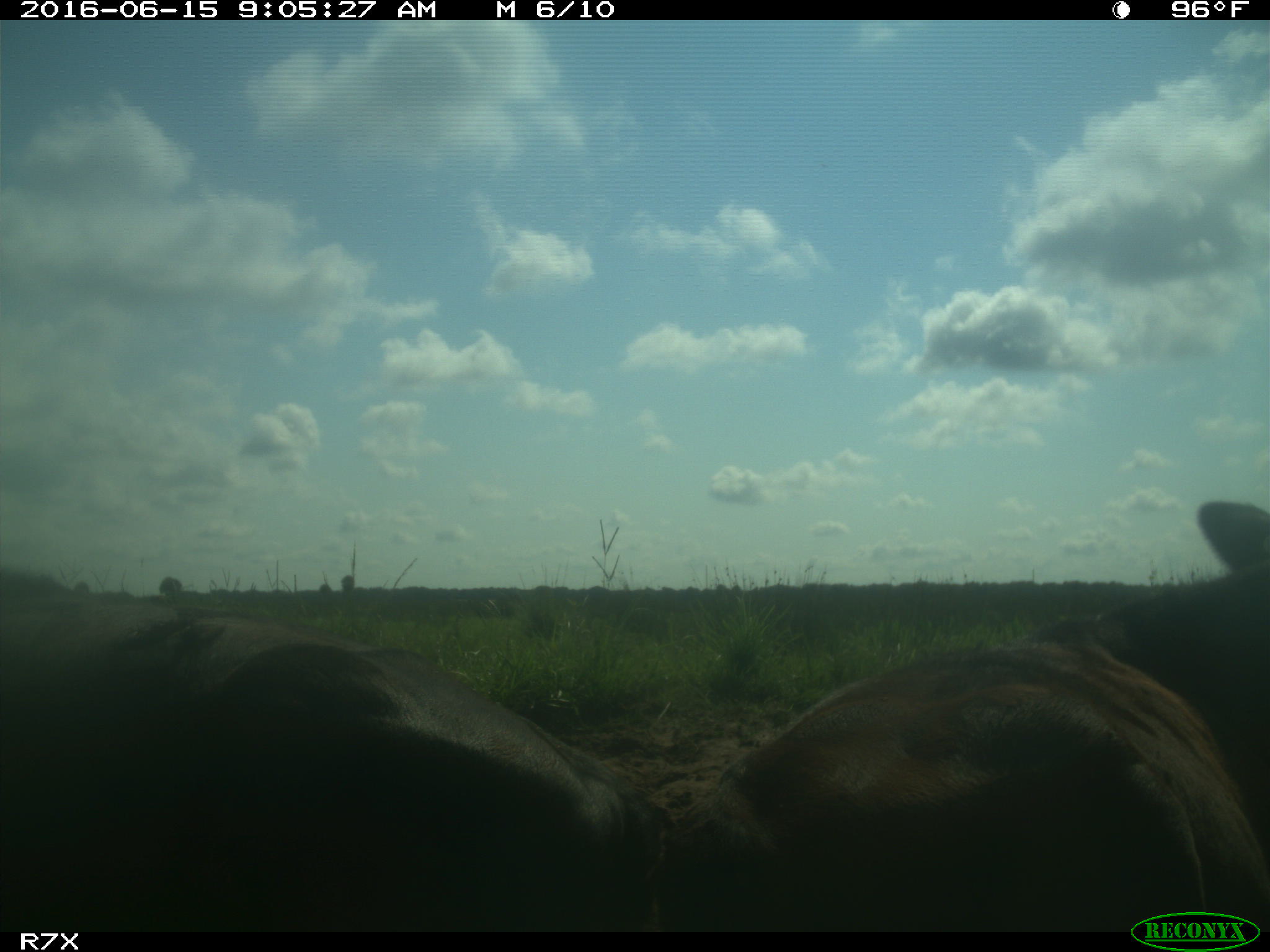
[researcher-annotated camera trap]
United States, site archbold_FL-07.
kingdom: Animalia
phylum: Chordata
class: Mammalia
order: Artiodactyla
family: Bovidae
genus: Bos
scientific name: Bos taurus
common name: domestic cow